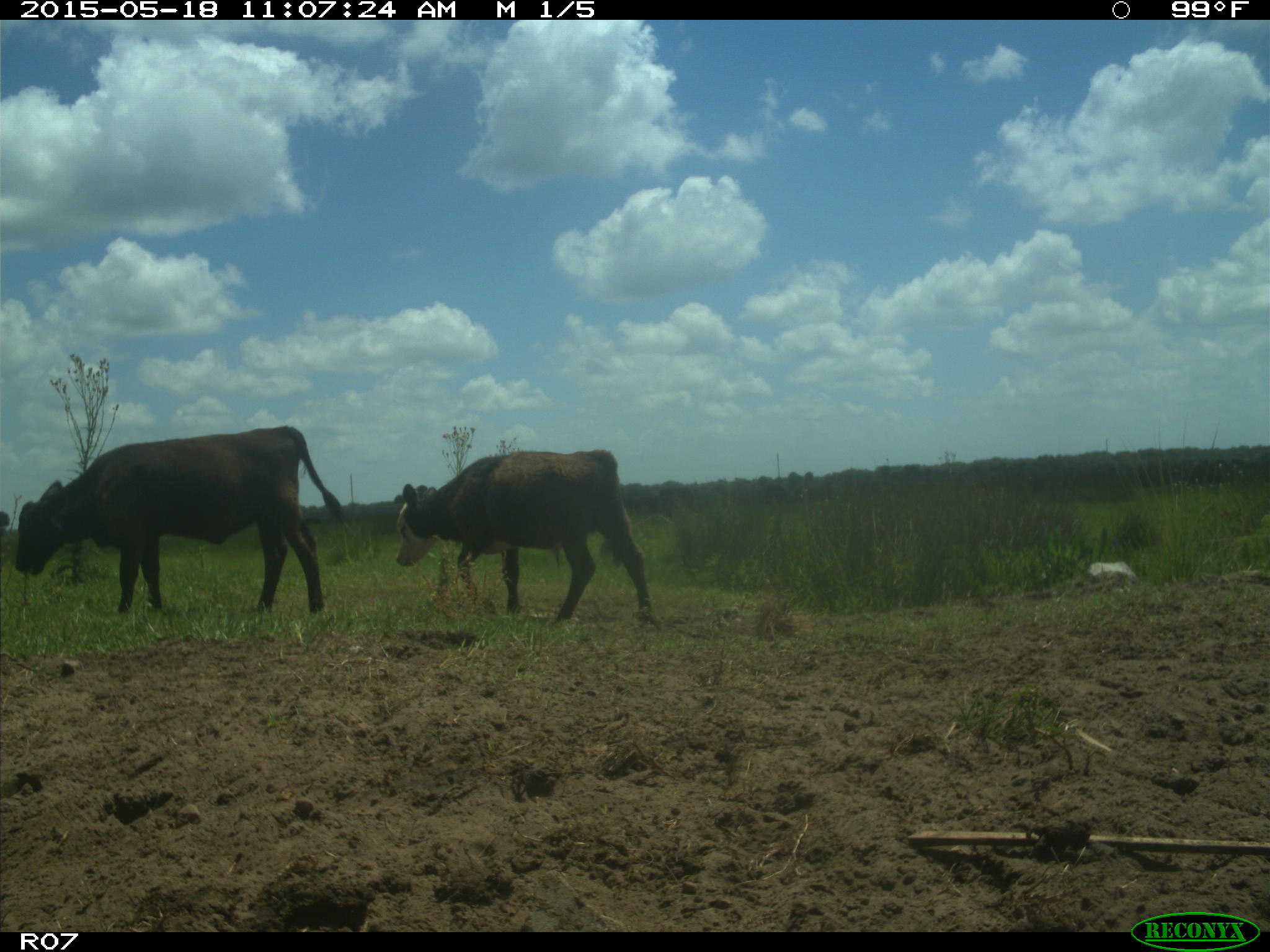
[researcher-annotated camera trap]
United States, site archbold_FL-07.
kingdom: Animalia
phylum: Chordata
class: Mammalia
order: Artiodactyla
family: Bovidae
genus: Bos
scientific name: Bos taurus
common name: domestic cow